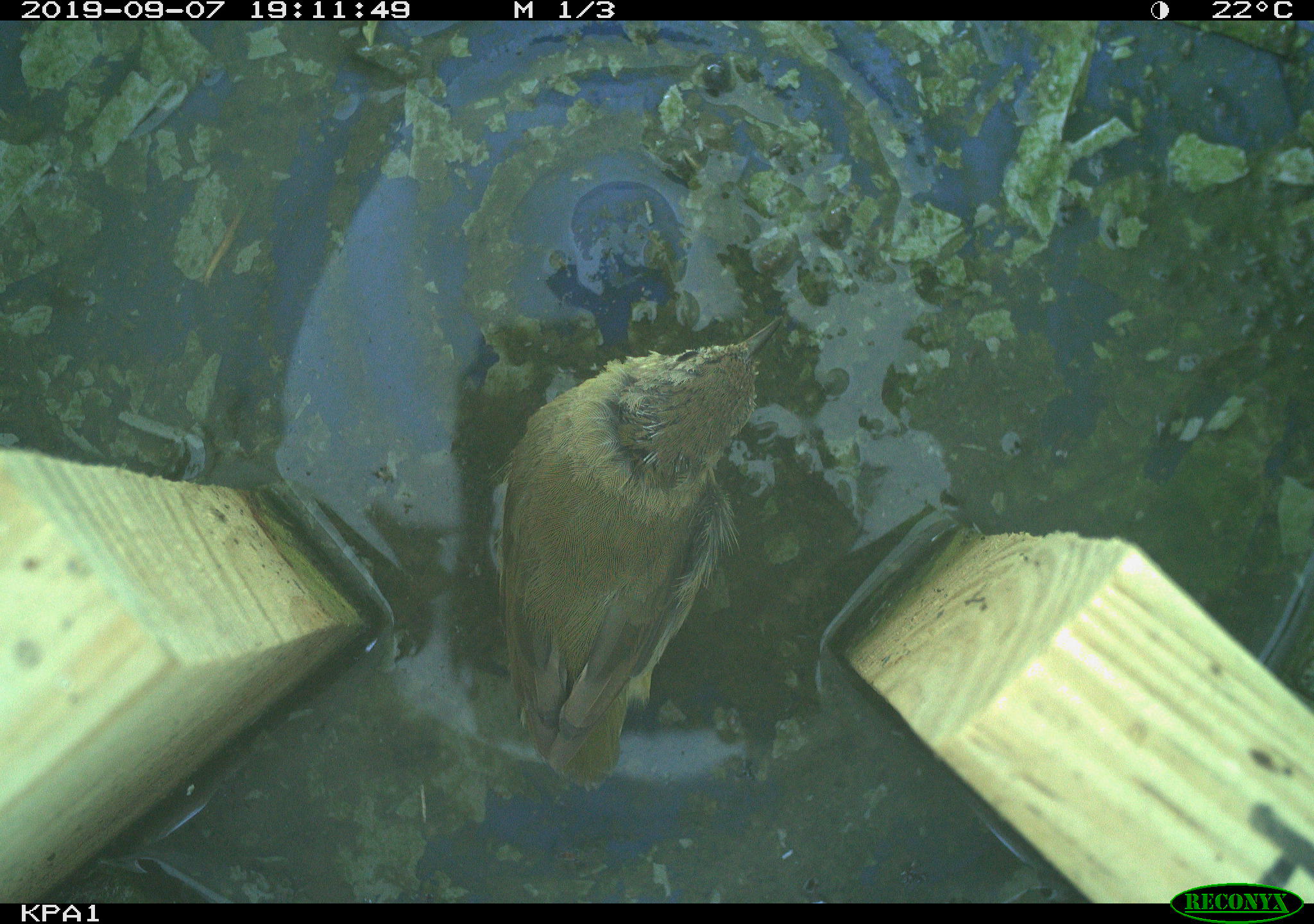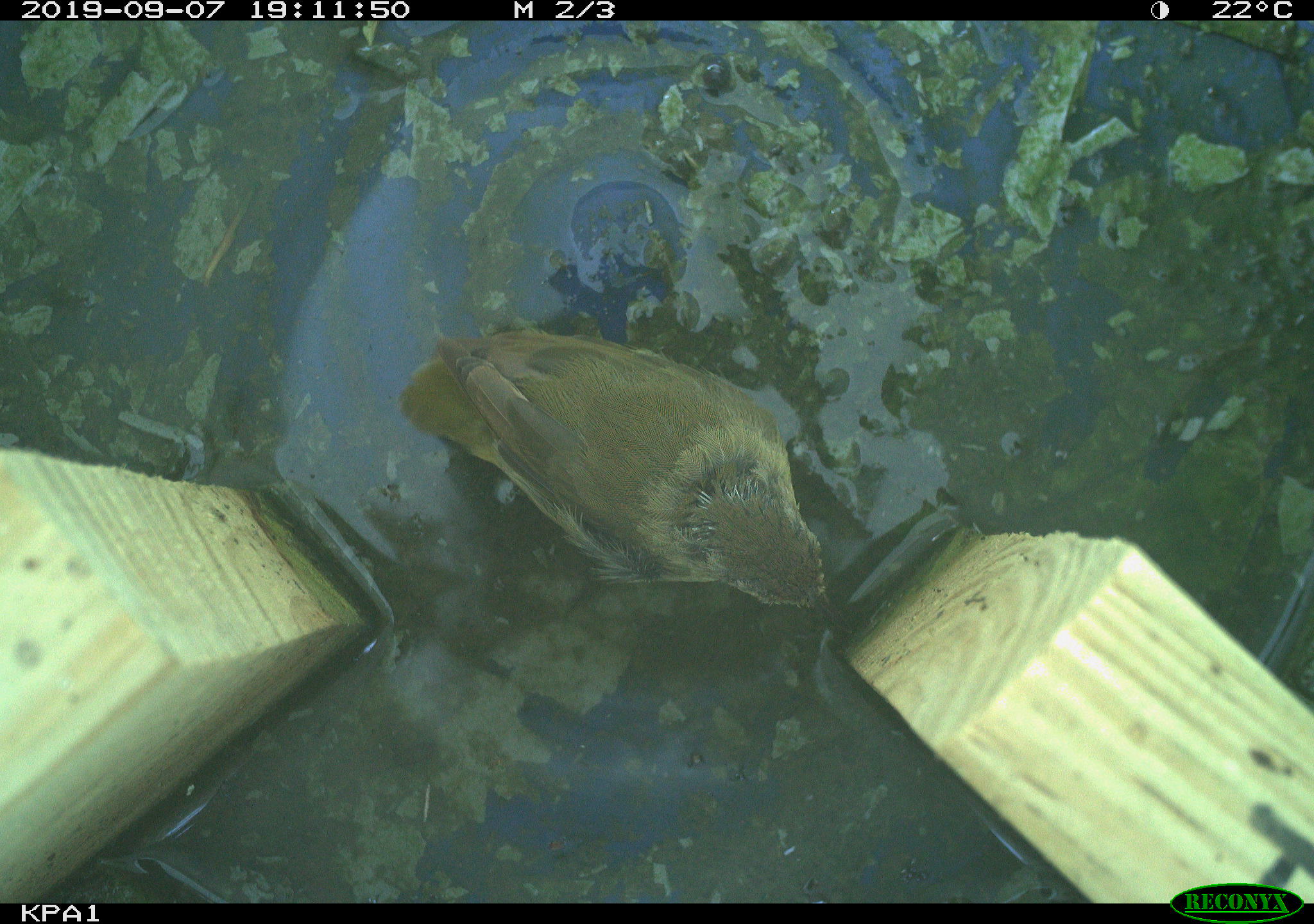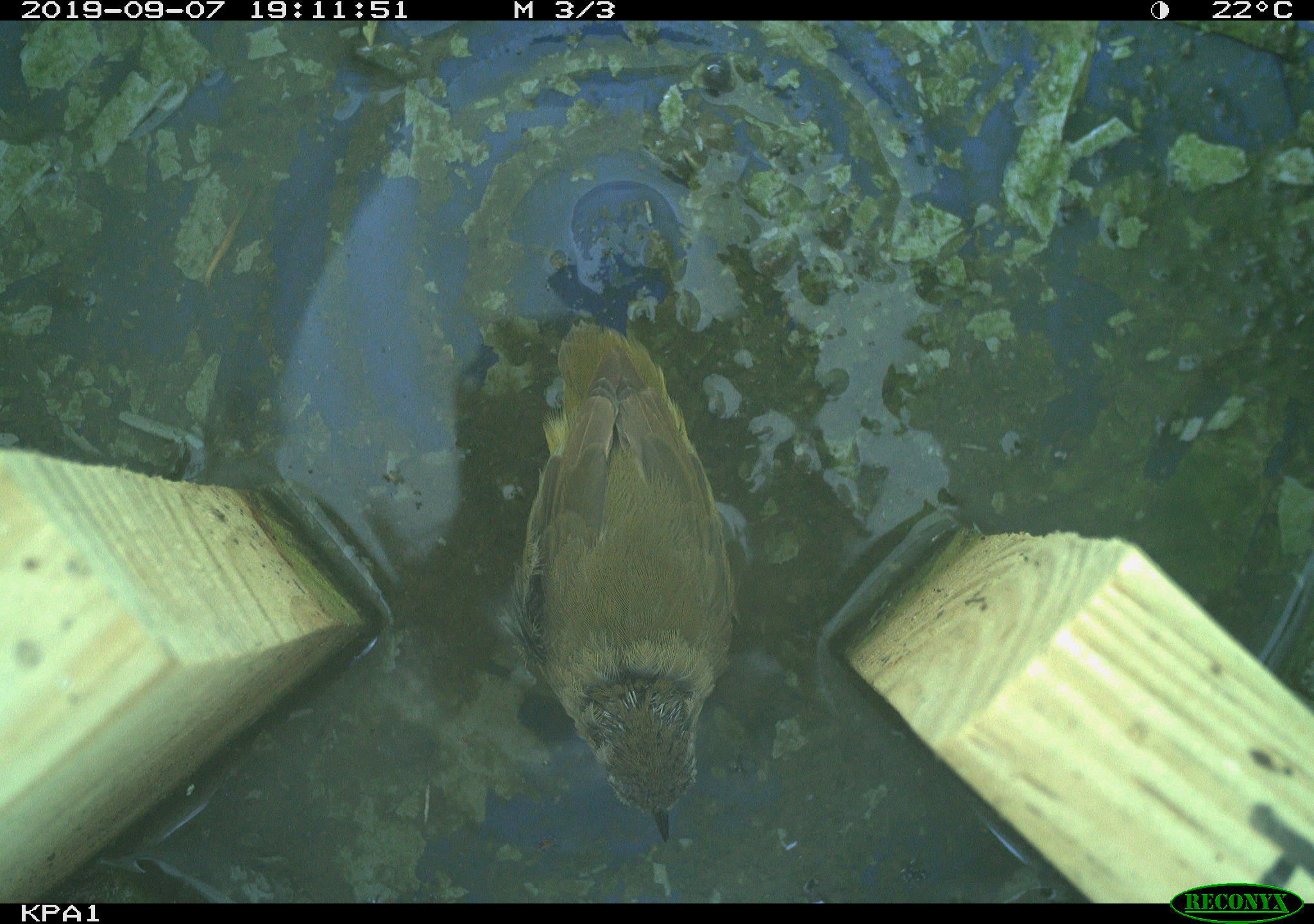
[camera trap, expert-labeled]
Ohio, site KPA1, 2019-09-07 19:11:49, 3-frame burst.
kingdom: Animalia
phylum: Chordata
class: Aves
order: Passeriformes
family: Parulidae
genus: Geothlypis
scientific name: Geothlypis trichas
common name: common yellowthroat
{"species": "common yellowthroat (Geothlypis trichas)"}